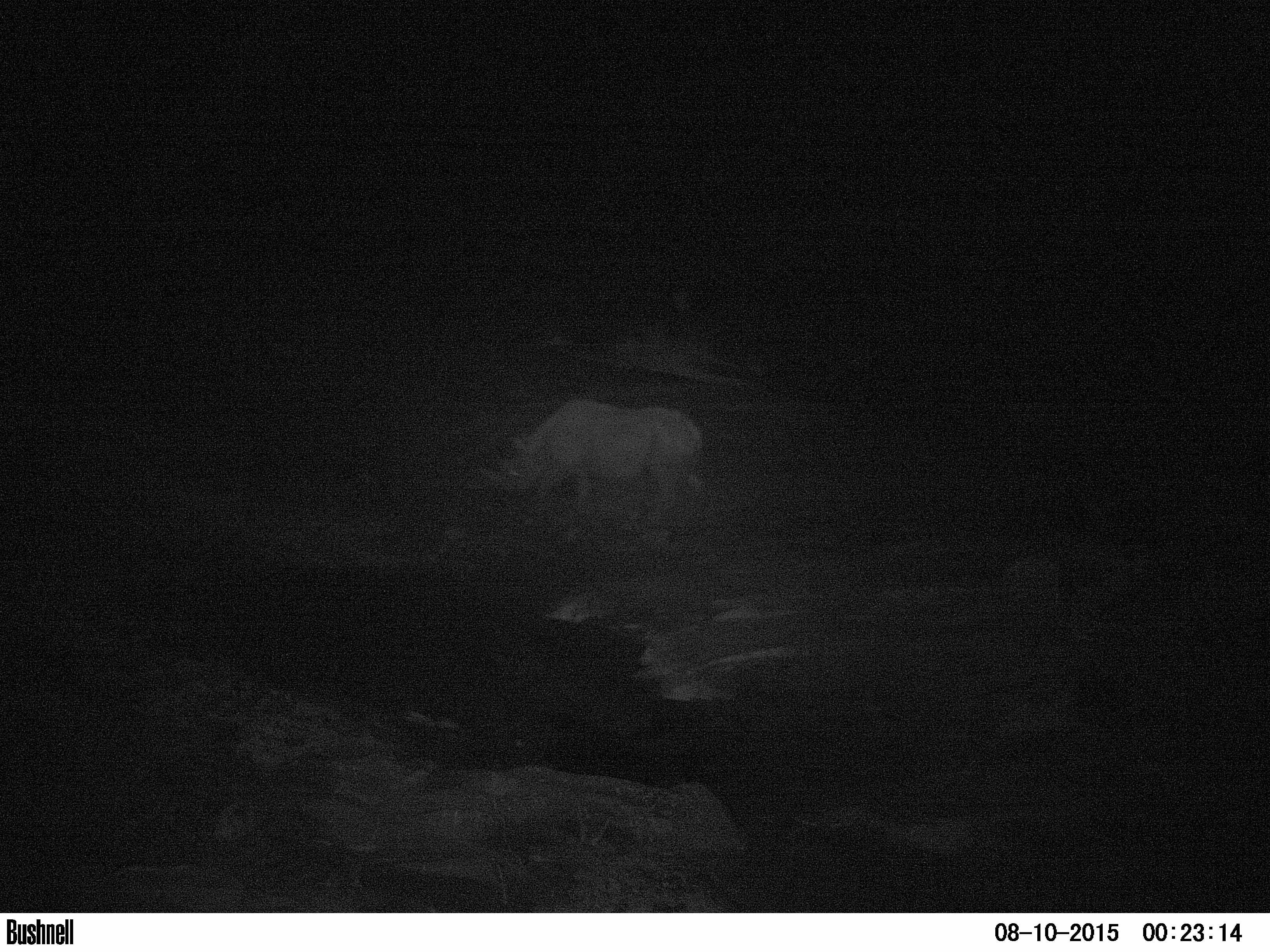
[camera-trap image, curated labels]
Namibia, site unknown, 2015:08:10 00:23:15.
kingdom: Animalia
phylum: Chordata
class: Mammalia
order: Perissodactyla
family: Rhinocerotidae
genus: Diceros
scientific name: Diceros bicornis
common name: black rhinoceros